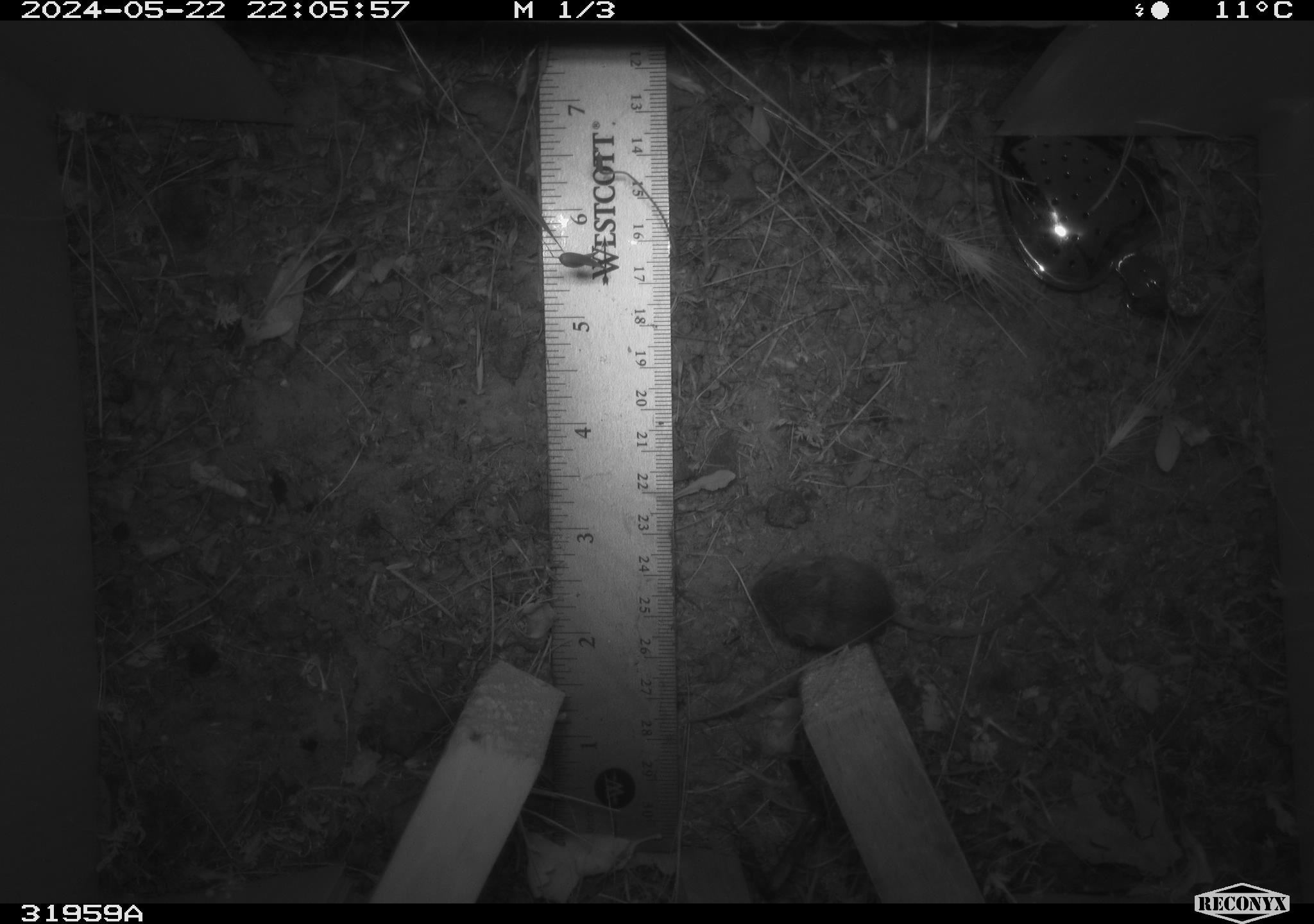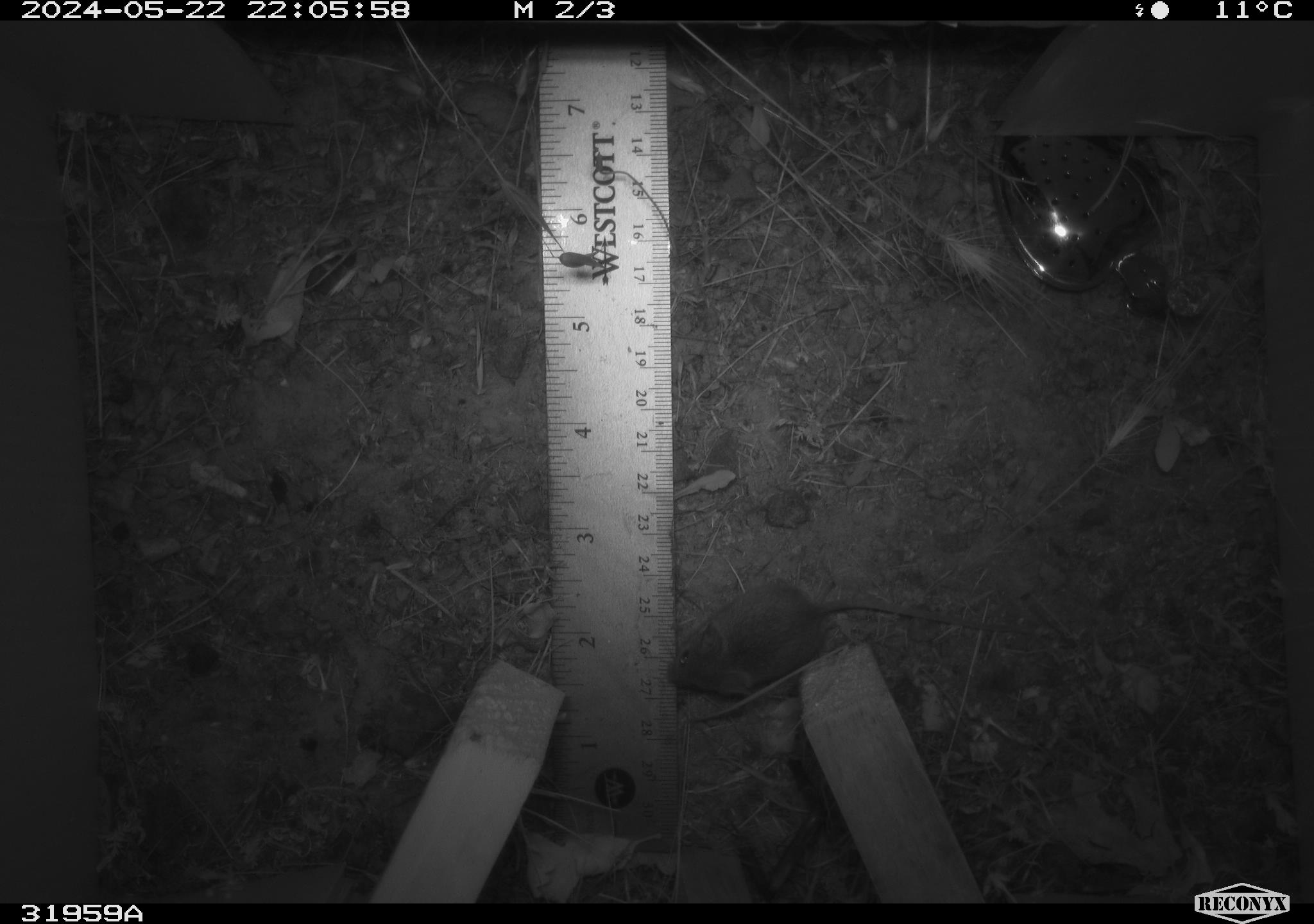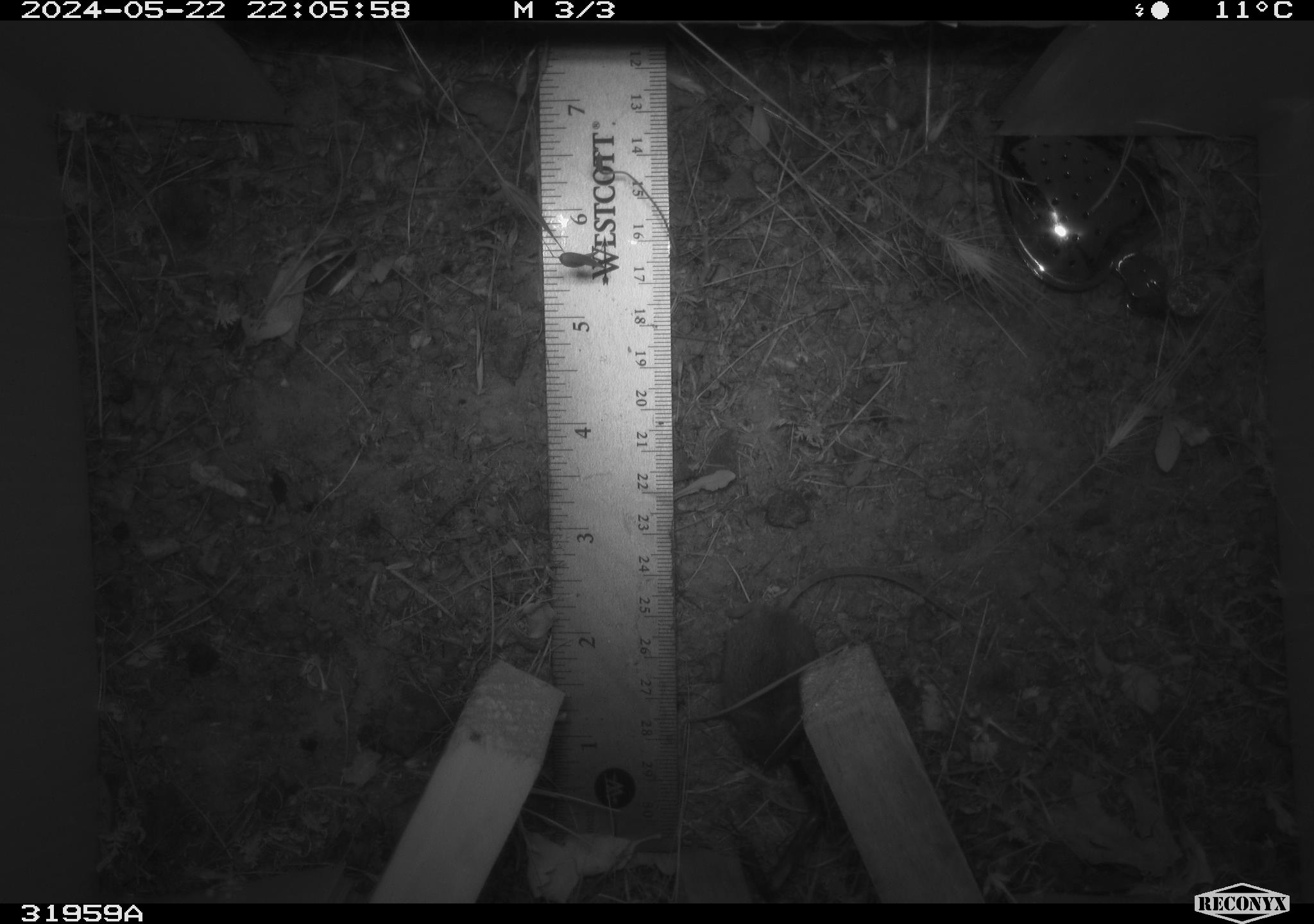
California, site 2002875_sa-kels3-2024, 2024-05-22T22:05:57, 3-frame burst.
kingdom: Animalia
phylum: Chordata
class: Mammalia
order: Rodentia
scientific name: Rodentia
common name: rodent